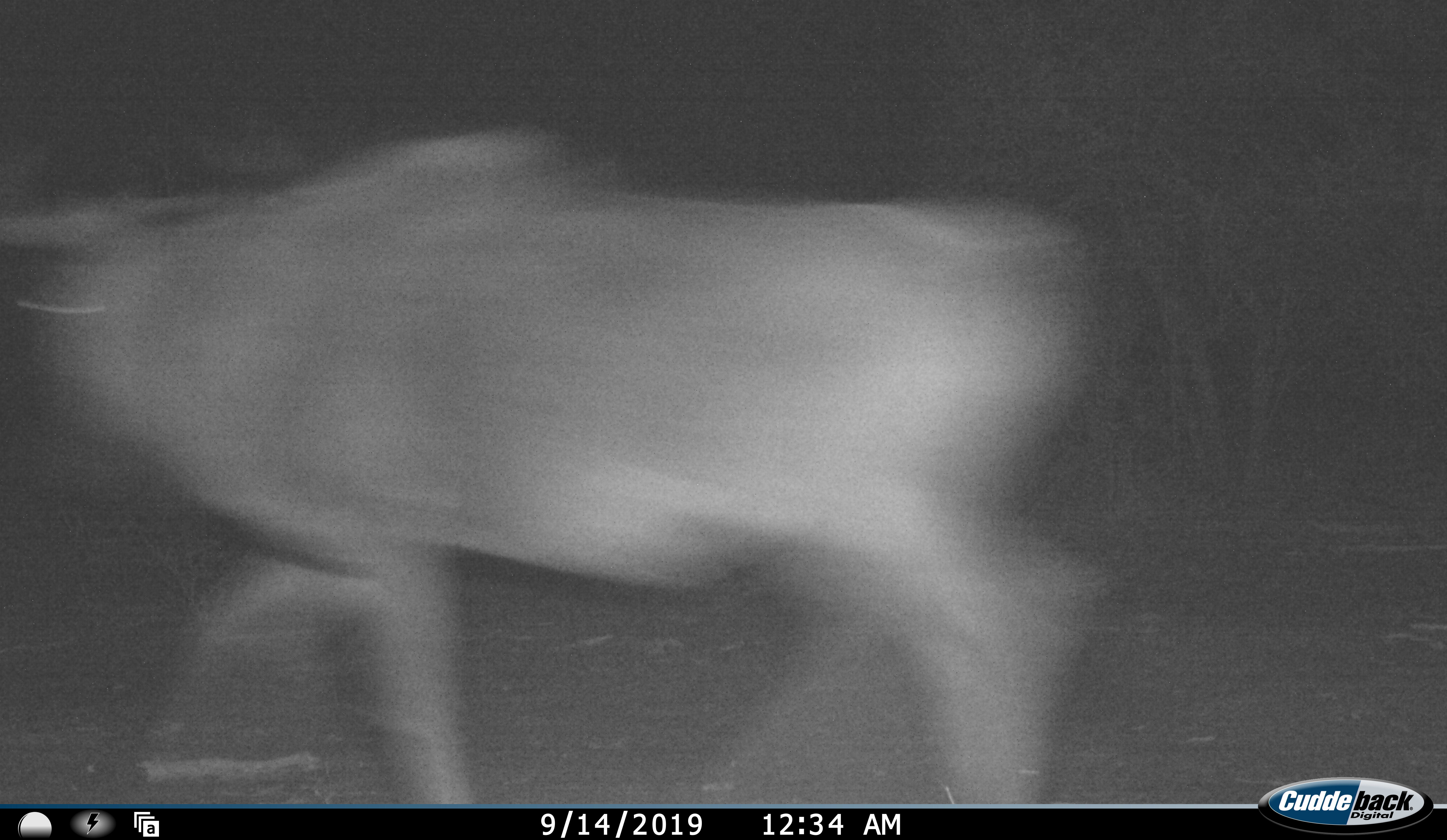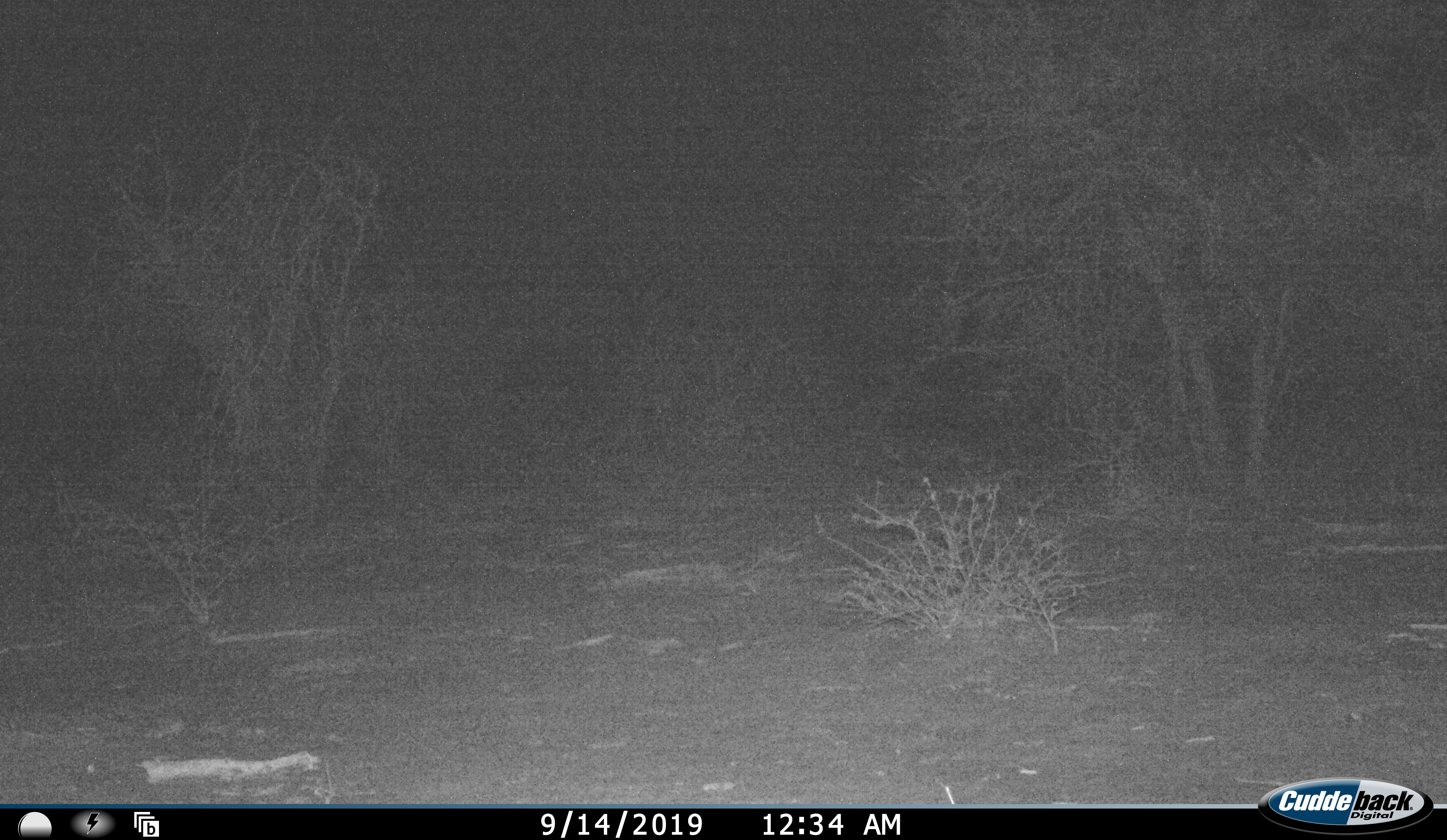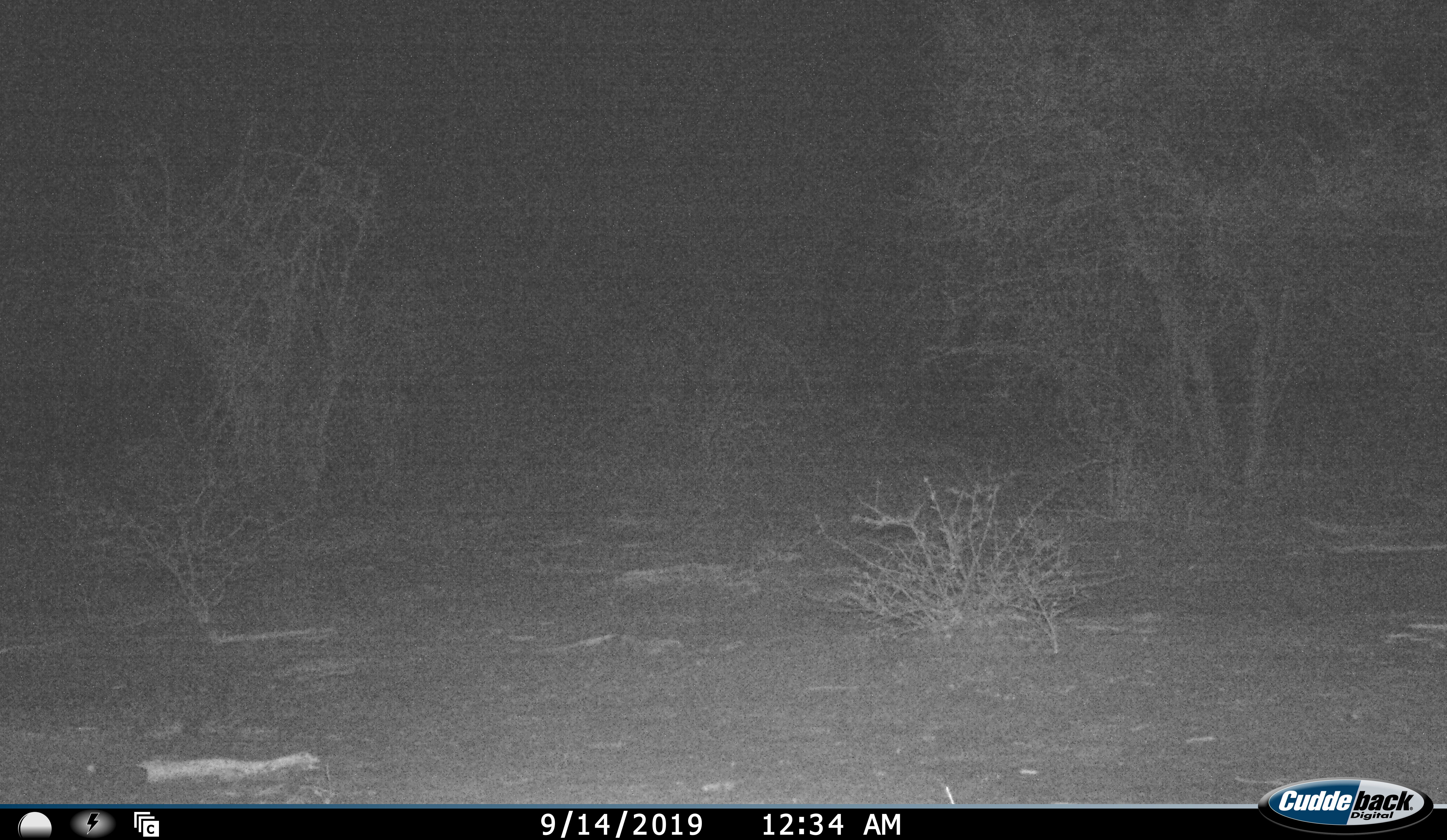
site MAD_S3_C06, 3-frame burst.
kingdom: Animalia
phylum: Chordata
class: Mammalia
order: Artiodactyla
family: Bovidae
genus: Syncerus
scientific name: Syncerus caffer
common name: african buffalo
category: buffalo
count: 1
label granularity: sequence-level